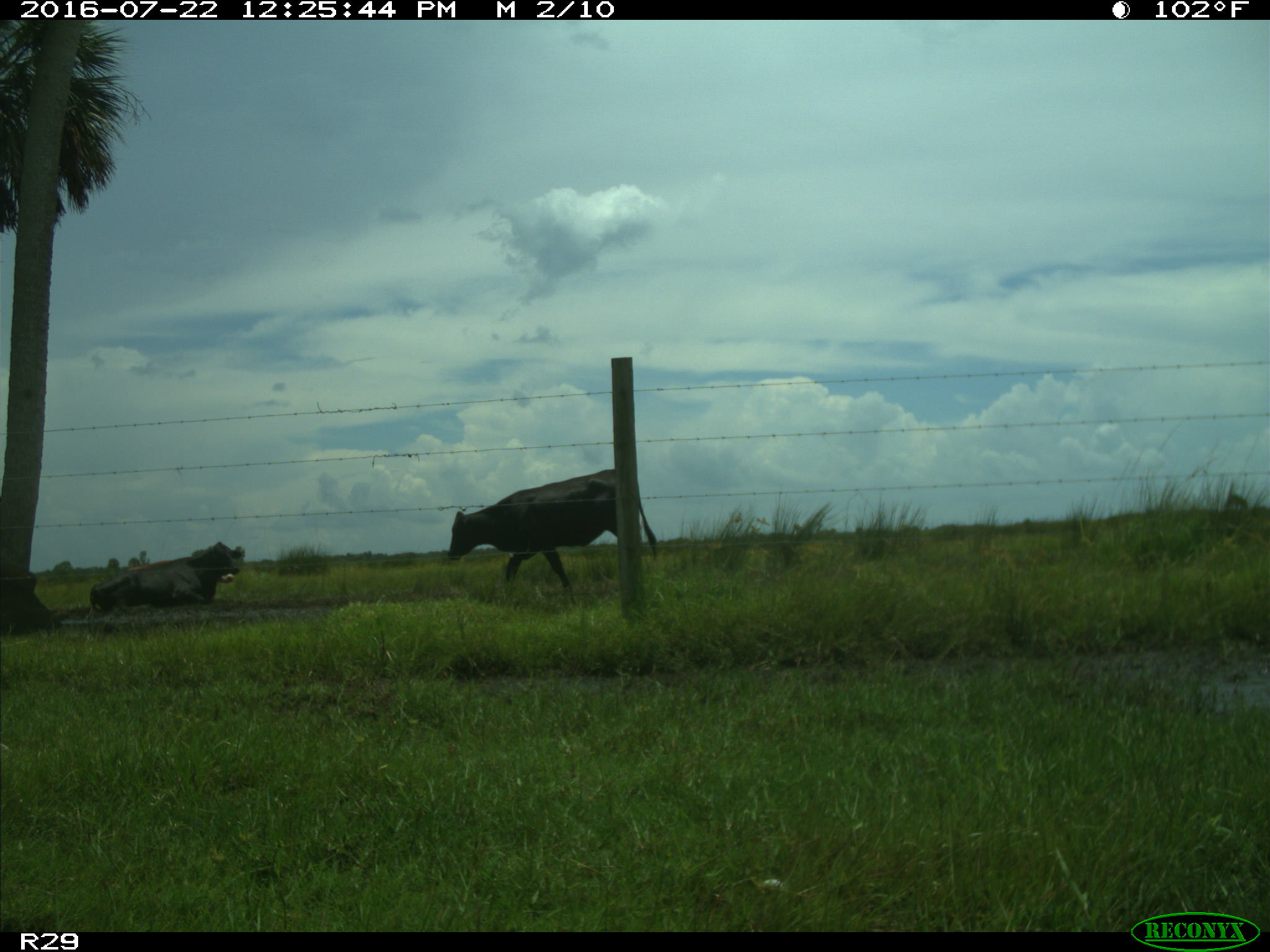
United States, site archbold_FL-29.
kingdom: Animalia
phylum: Chordata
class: Mammalia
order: Artiodactyla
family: Bovidae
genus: Bos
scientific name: Bos taurus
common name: domestic cow